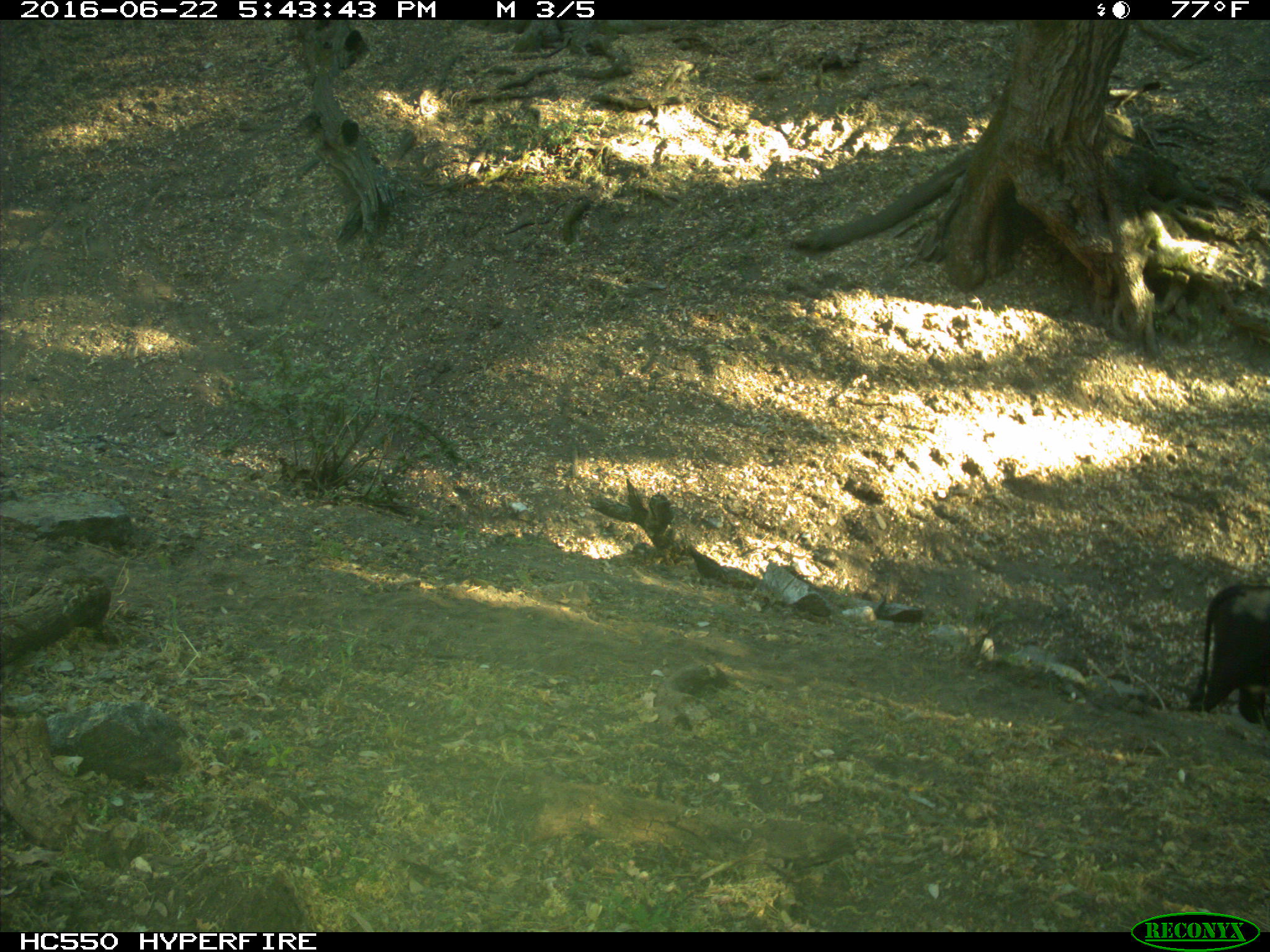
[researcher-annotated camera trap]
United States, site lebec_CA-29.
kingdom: Animalia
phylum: Chordata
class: Mammalia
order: Artiodactyla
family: Bovidae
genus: Bos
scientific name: Bos taurus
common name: domestic cow